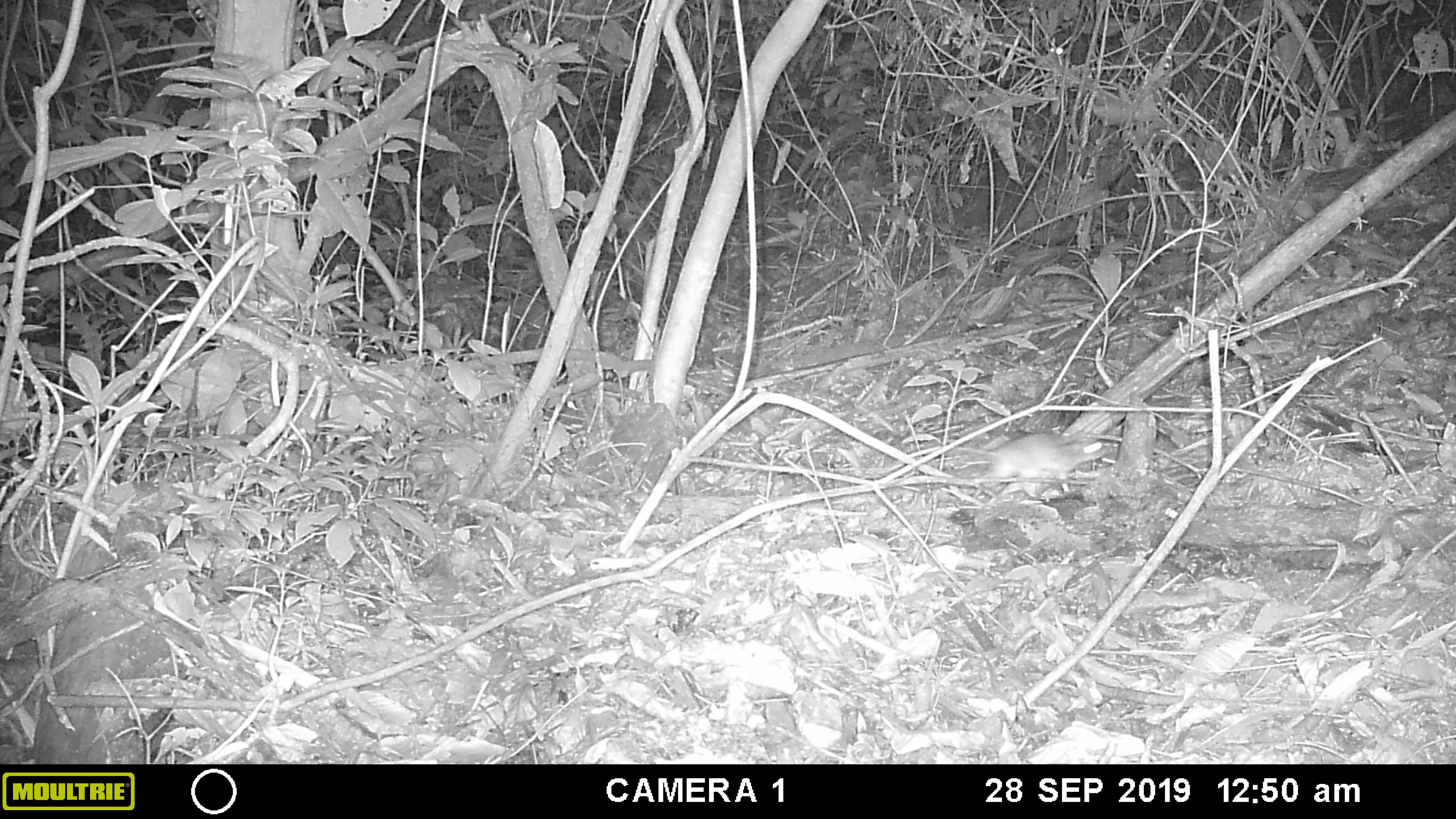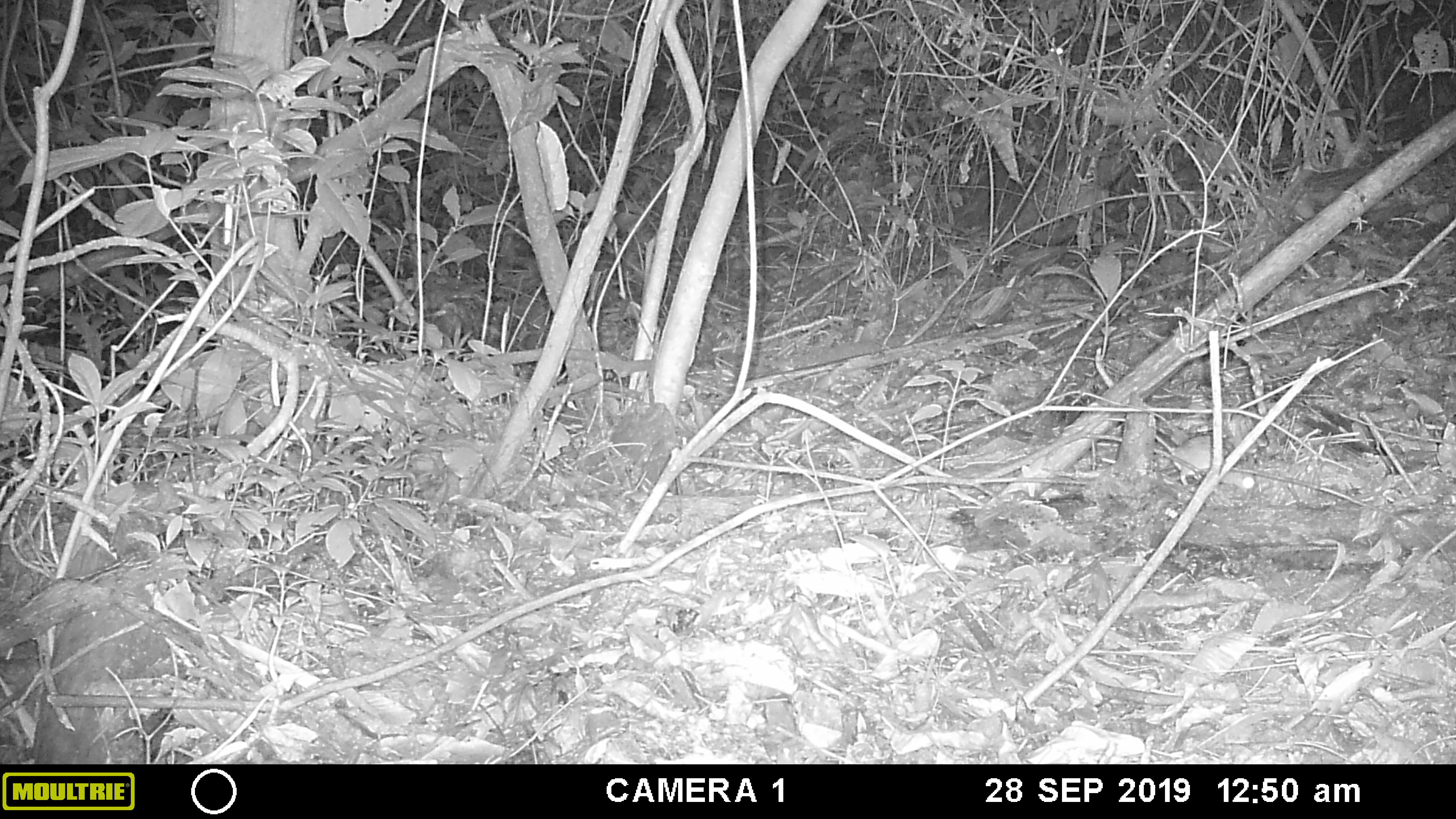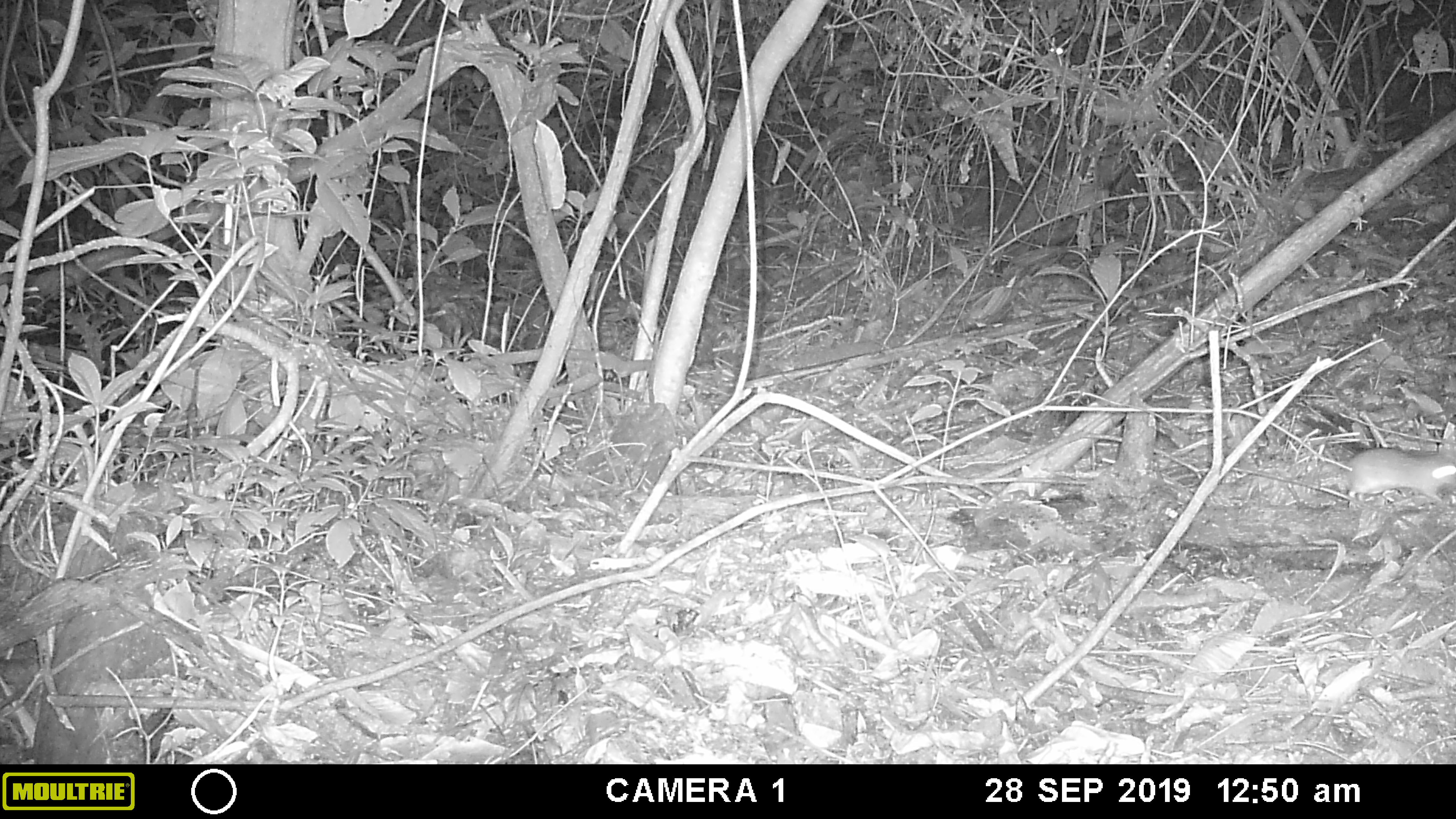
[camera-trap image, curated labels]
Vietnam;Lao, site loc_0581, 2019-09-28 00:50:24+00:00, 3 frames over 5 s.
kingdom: Animalia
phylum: Chordata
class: Mammalia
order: Rodentia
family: Muridae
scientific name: Muridae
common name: old-world mice and rats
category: unidentified murid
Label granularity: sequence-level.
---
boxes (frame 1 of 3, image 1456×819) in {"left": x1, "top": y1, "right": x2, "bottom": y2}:
unidentified murid: {"left": 854, "top": 432, "right": 1110, "bottom": 494}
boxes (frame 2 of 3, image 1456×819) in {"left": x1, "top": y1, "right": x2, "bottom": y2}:
unidentified murid: {"left": 1063, "top": 417, "right": 1255, "bottom": 492}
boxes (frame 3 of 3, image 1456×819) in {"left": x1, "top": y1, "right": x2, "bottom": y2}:
unidentified murid: {"left": 1343, "top": 447, "right": 1455, "bottom": 502}